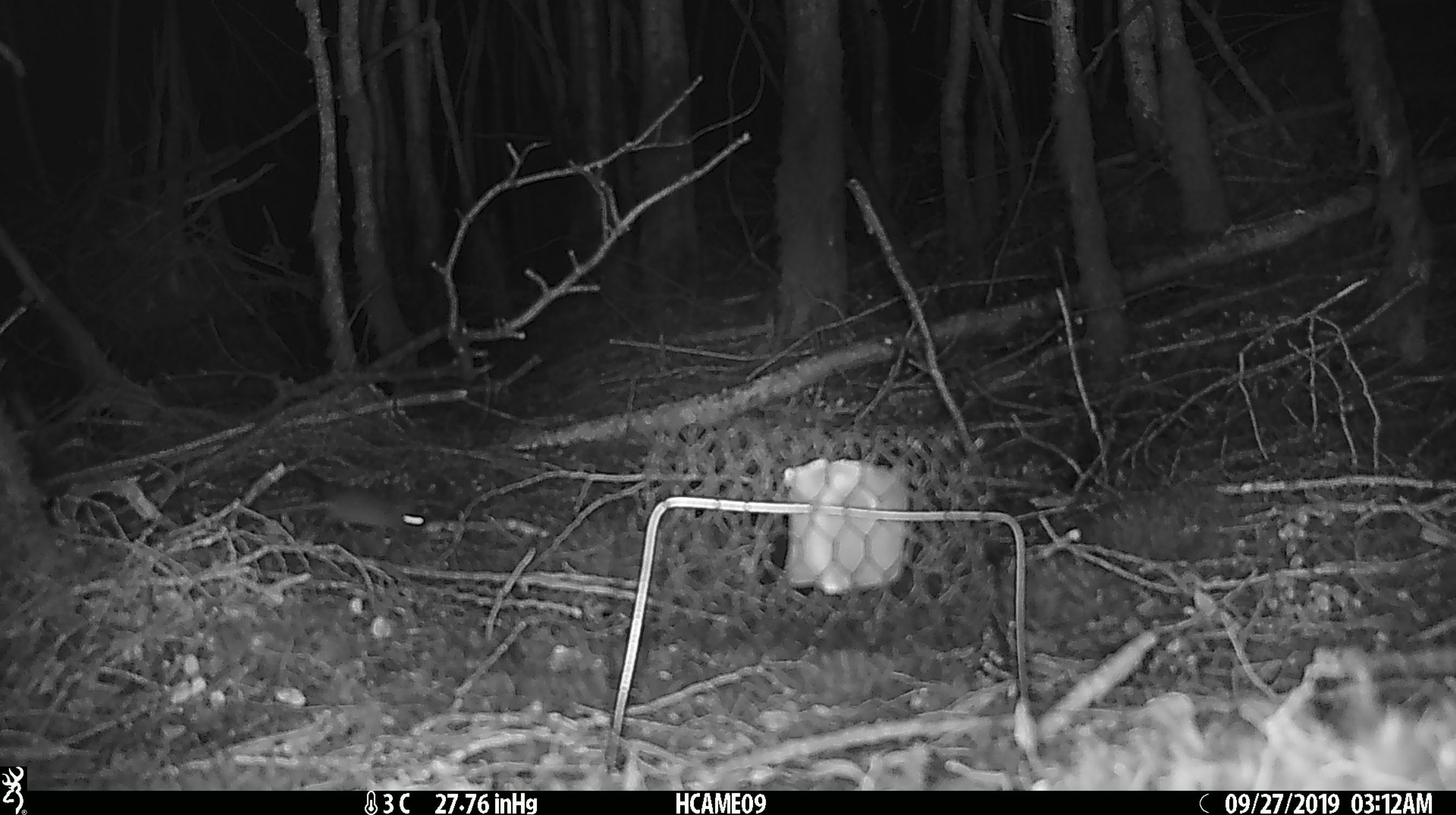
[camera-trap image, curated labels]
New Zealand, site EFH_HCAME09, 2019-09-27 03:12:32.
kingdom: Animalia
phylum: Chordata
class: Mammalia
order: Rodentia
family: Muridae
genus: Mus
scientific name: Mus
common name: mouse